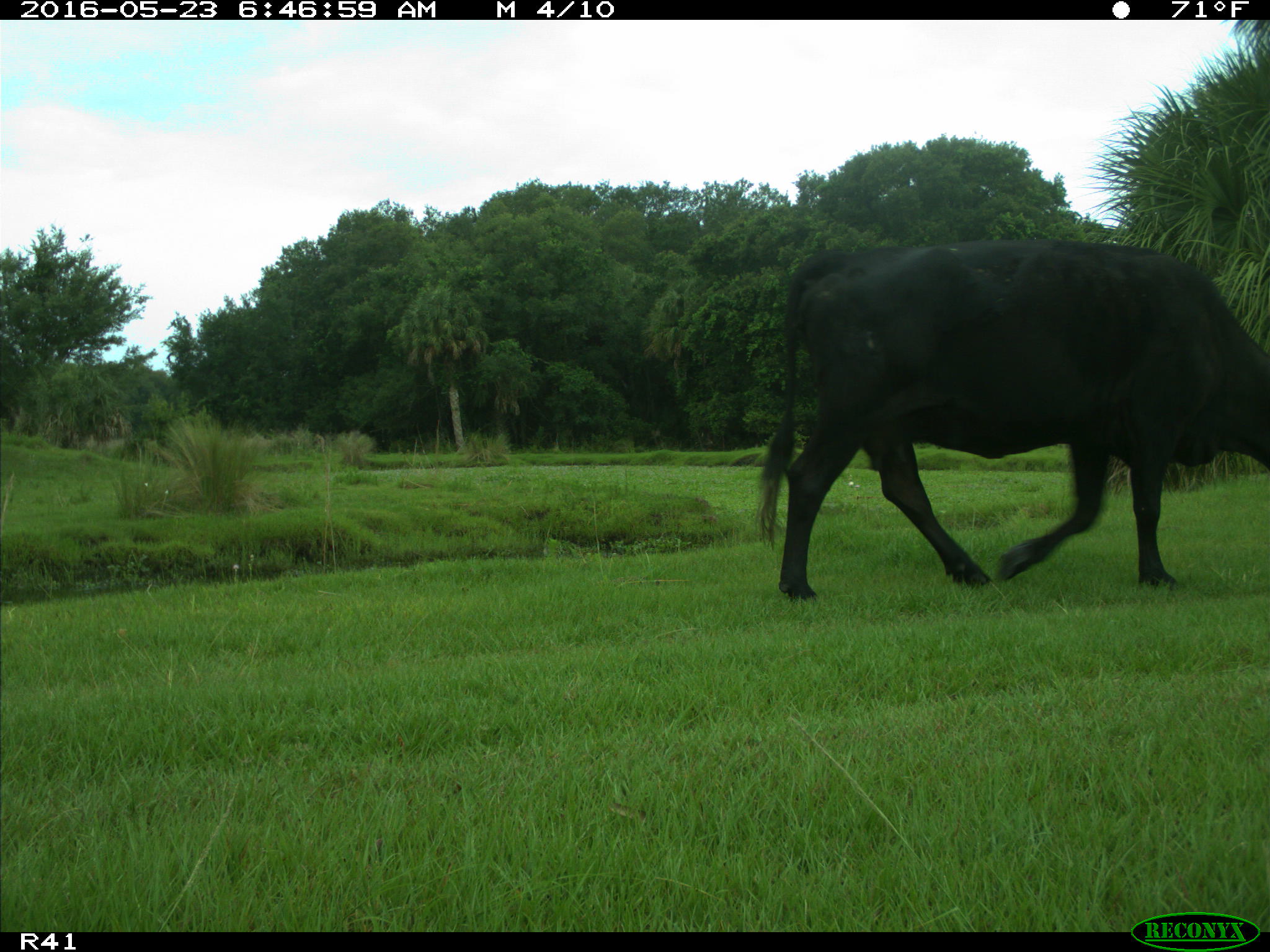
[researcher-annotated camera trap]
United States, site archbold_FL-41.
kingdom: Animalia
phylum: Chordata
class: Mammalia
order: Artiodactyla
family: Bovidae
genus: Bos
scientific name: Bos taurus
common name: domestic cow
Bos taurus (domestic cow).